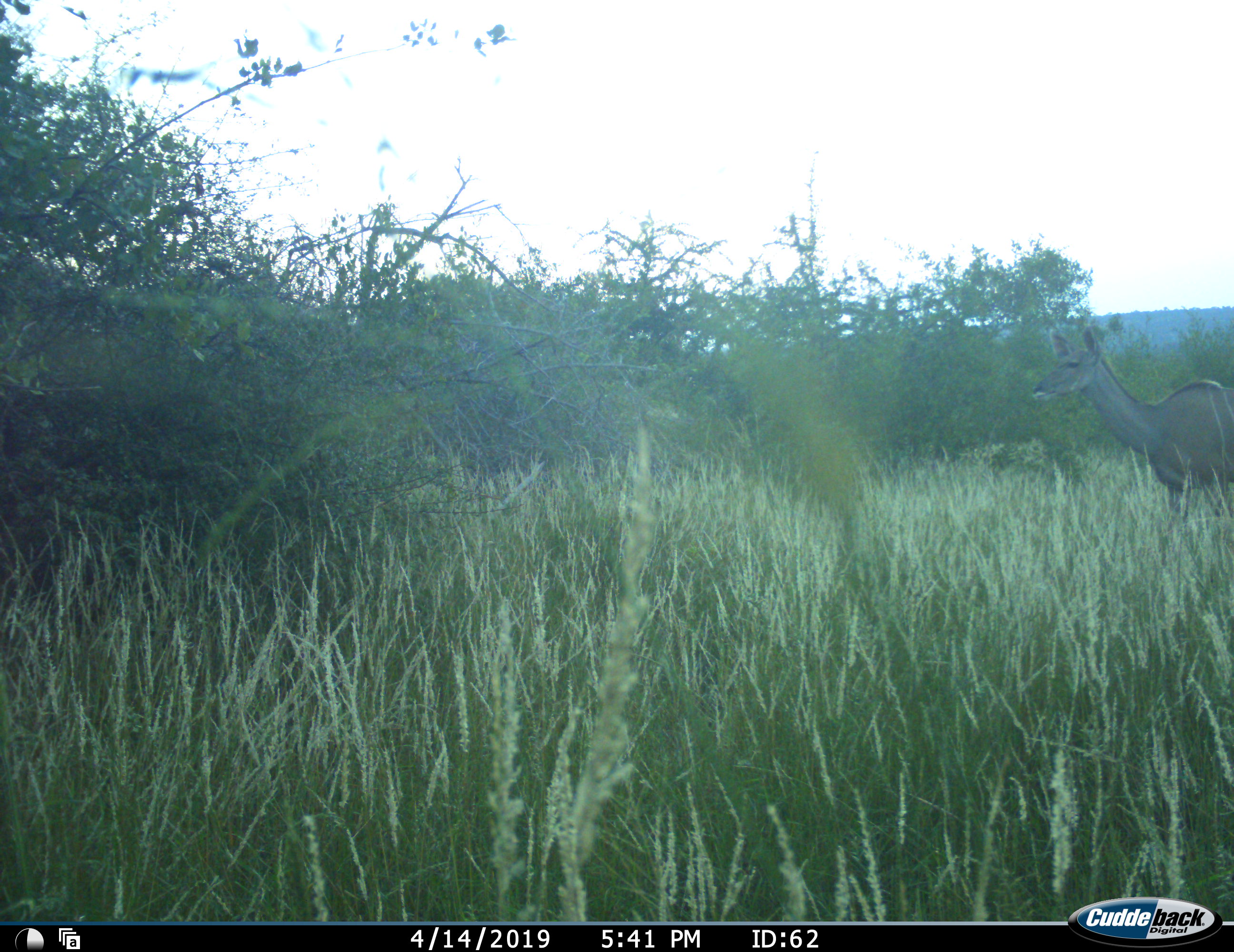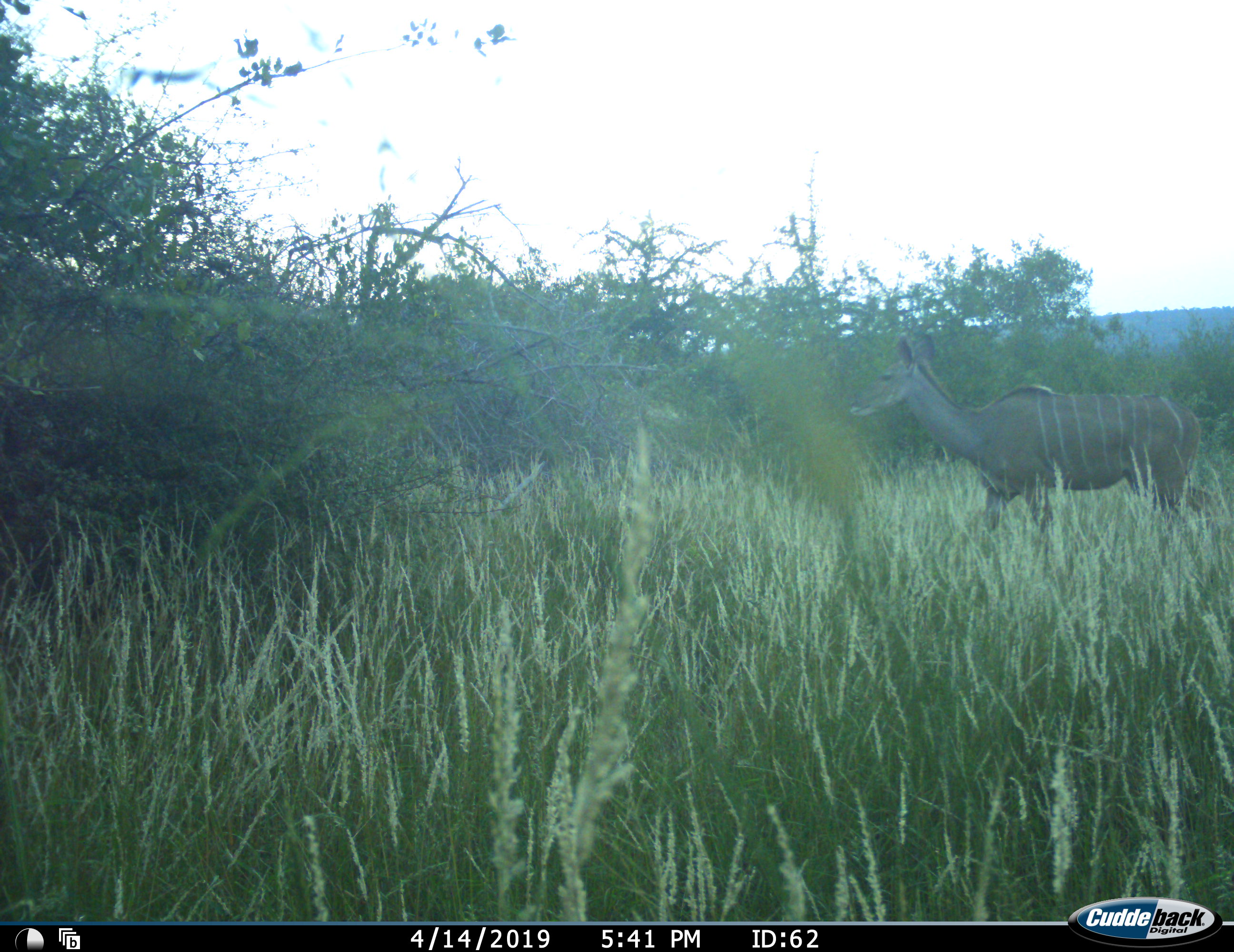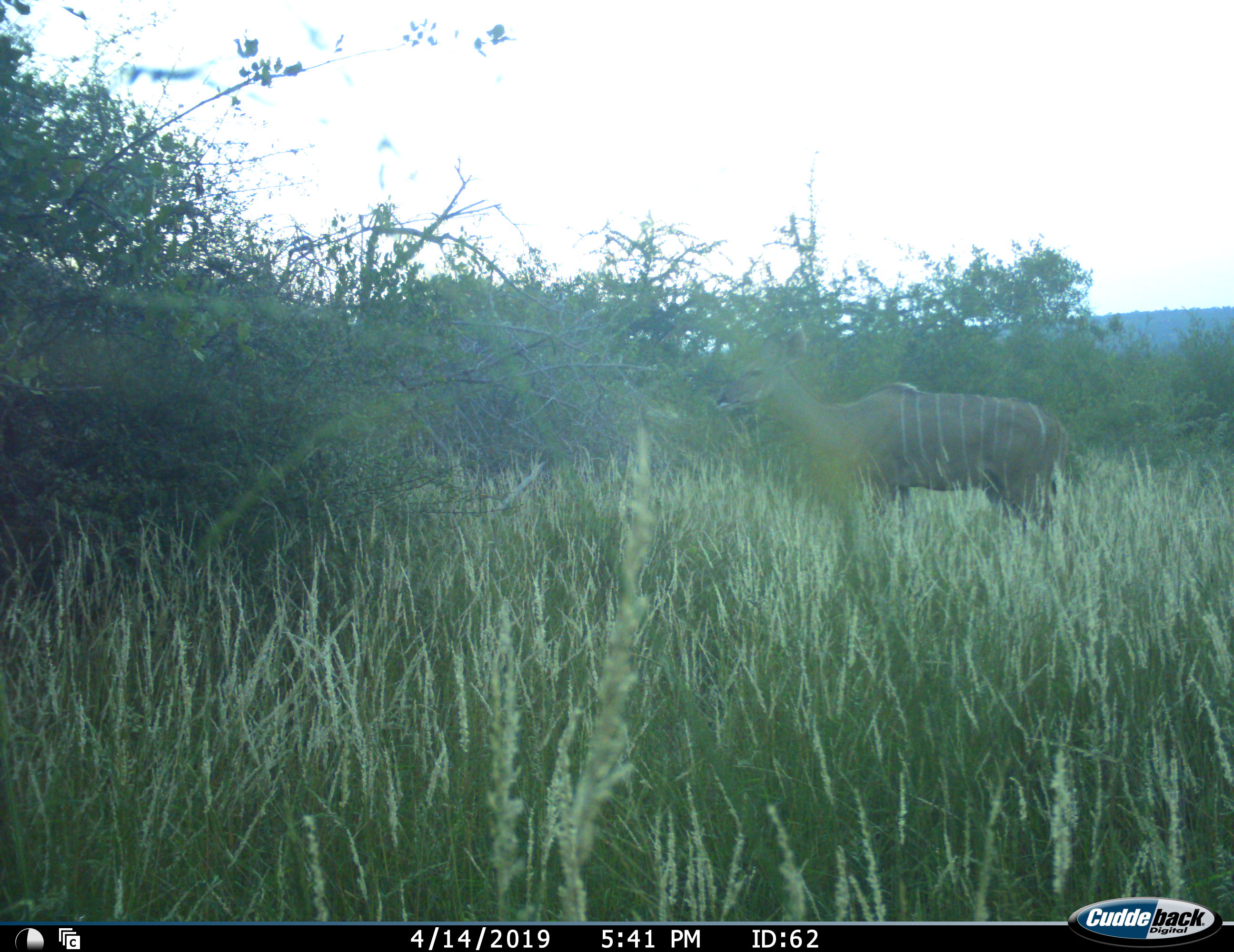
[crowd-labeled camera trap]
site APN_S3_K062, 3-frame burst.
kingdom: Animalia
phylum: Chordata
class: Mammalia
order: Artiodactyla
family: Bovidae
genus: Tragelaphus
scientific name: Tragelaphus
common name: kudu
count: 1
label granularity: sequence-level